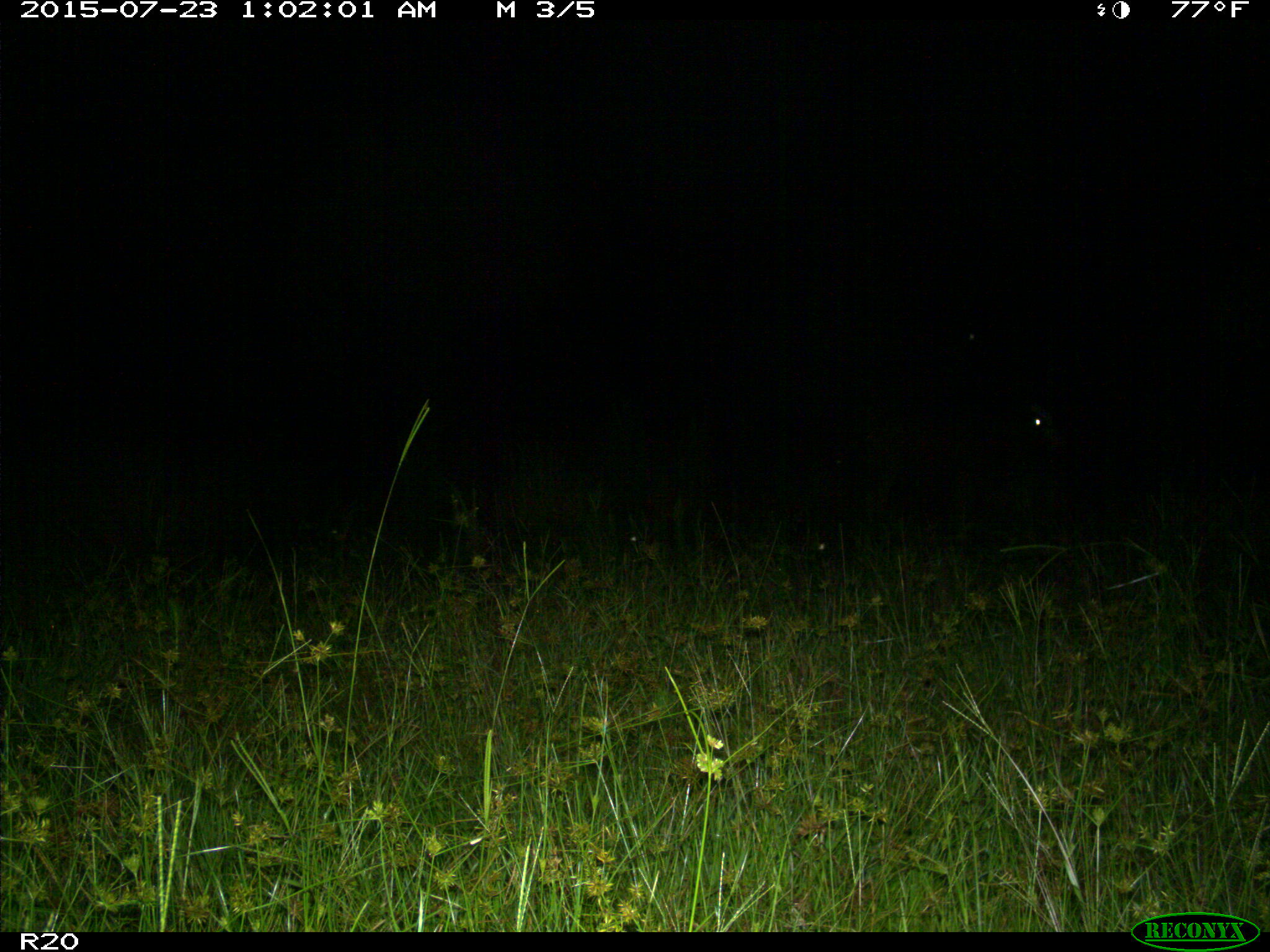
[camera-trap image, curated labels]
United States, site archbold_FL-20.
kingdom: Animalia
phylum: Chordata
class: Mammalia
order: Artiodactyla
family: Bovidae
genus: Bos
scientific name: Bos taurus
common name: domestic cow